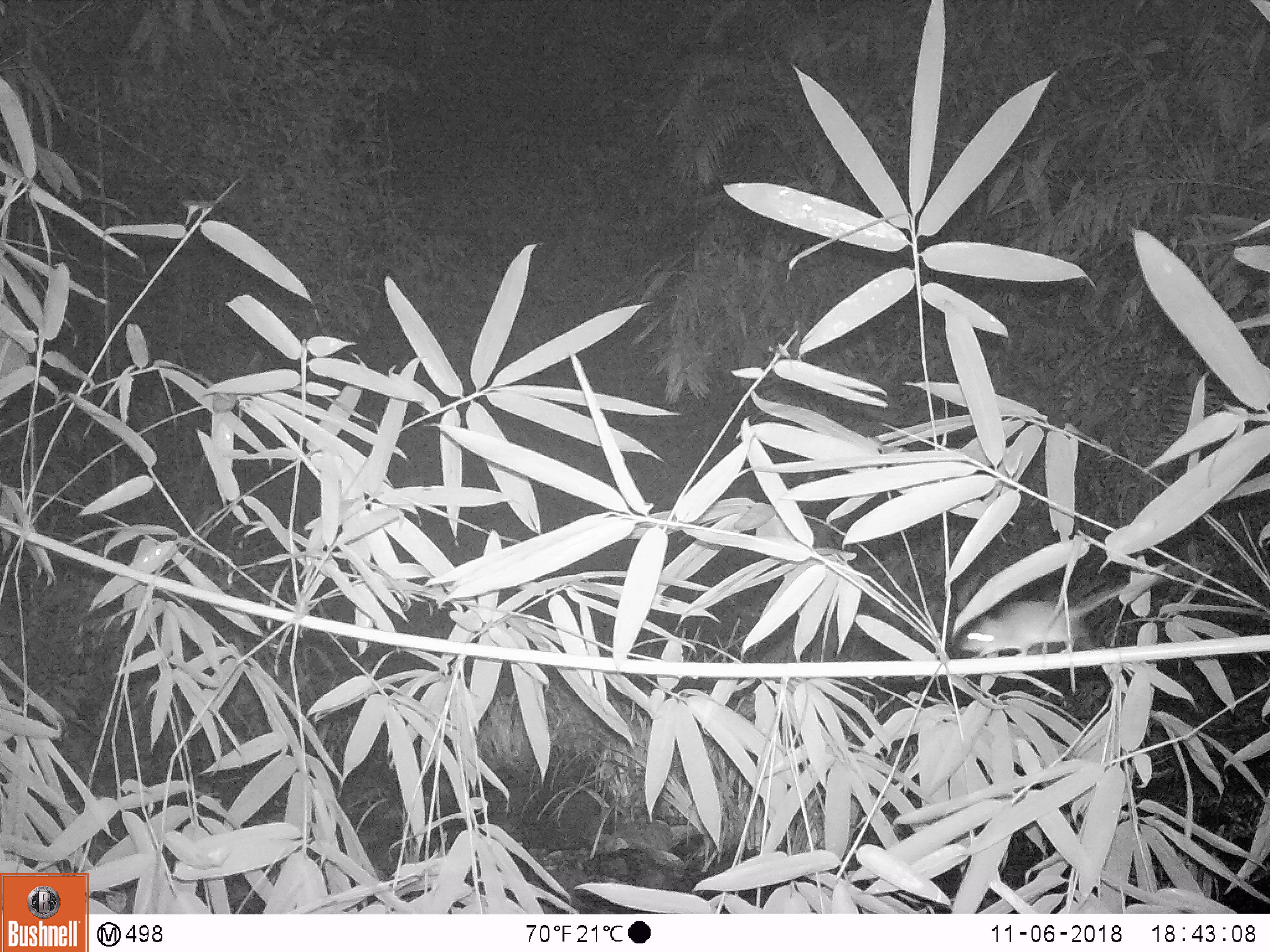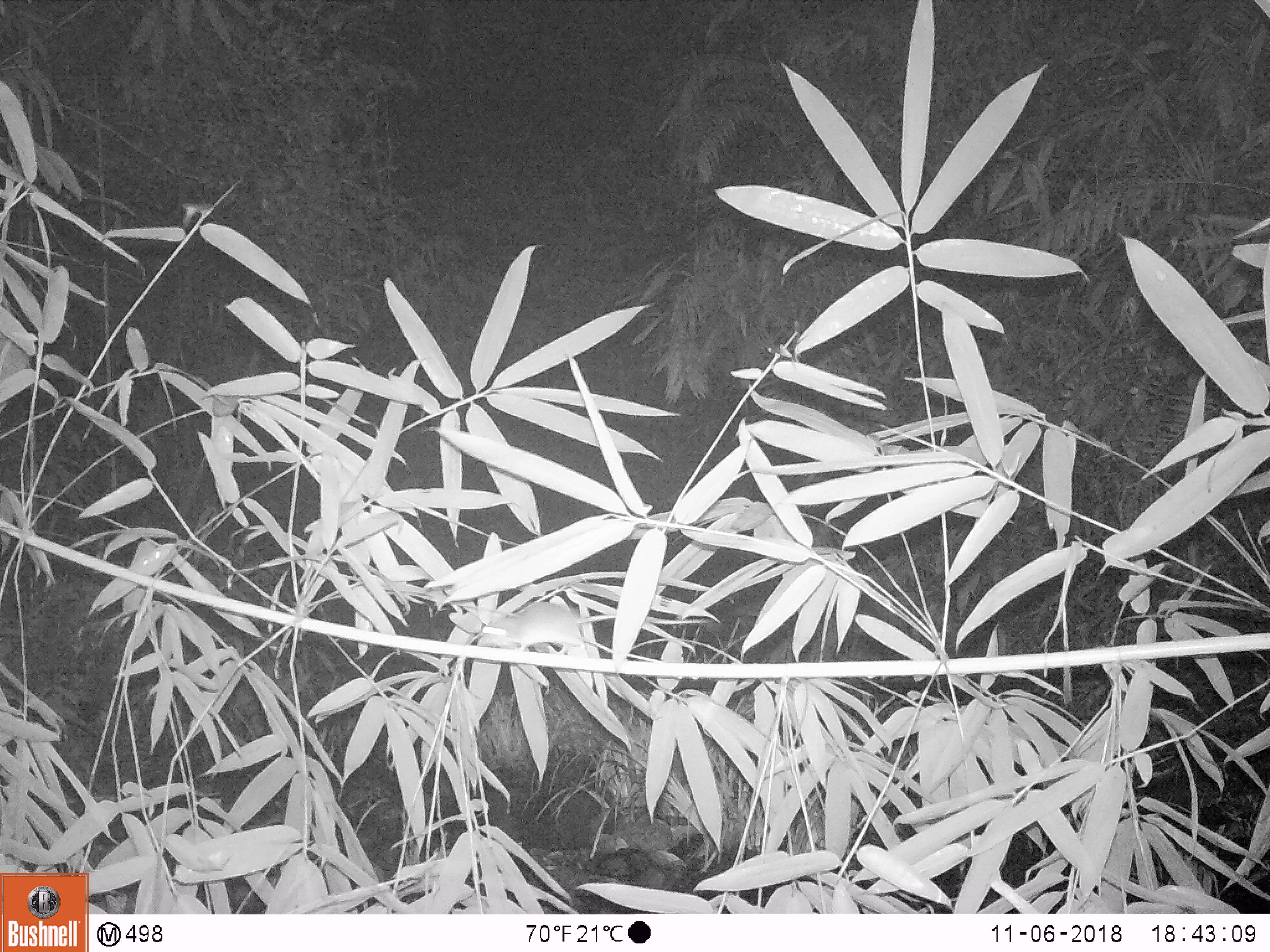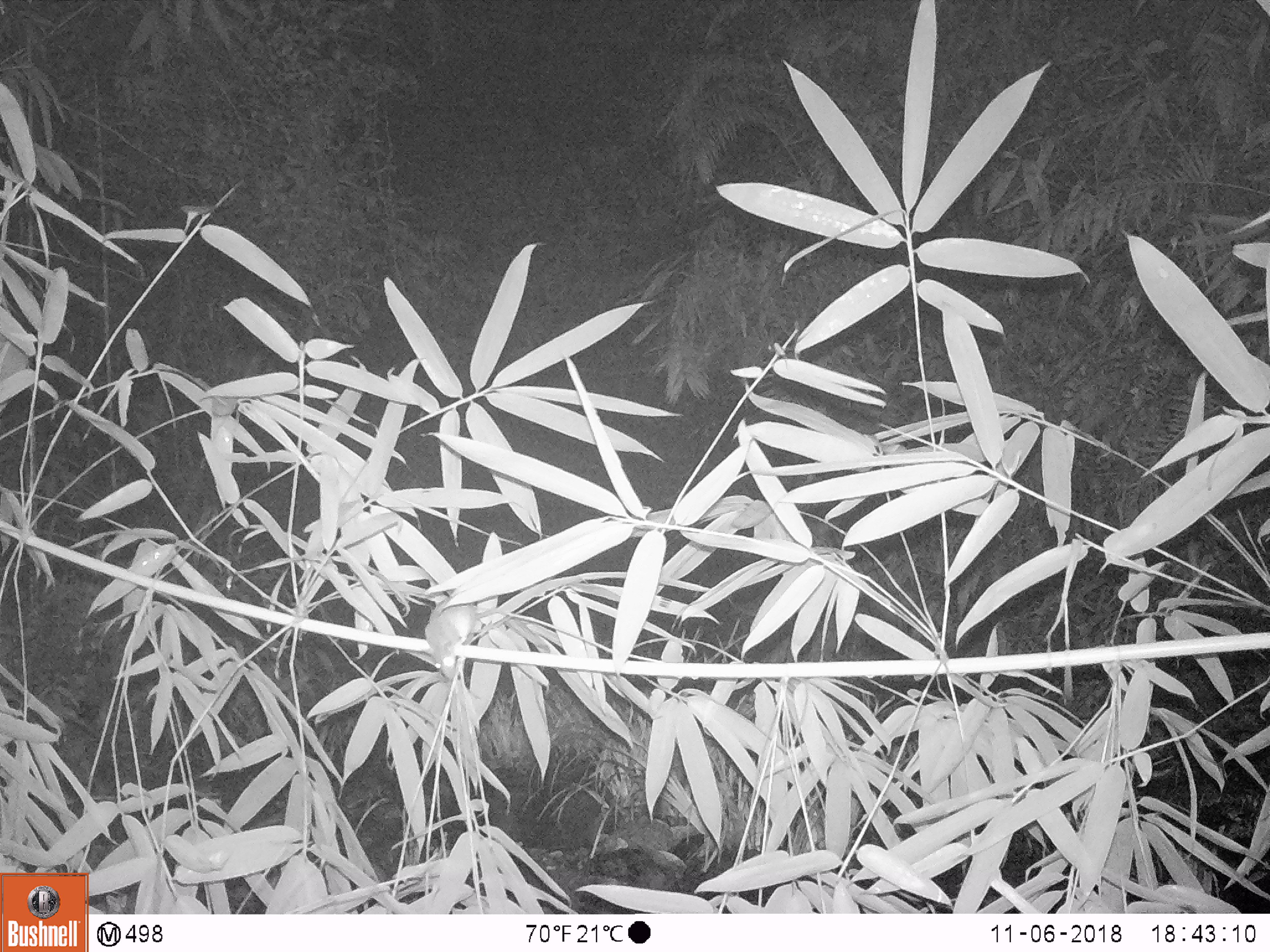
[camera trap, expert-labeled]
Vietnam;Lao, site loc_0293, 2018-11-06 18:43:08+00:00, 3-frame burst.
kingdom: Animalia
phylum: Chordata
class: Mammalia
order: Rodentia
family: Muridae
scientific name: Muridae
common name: old-world mice and rats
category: unidentified murid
Unidentified murid (old-world mice and rats) (Muridae). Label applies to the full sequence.